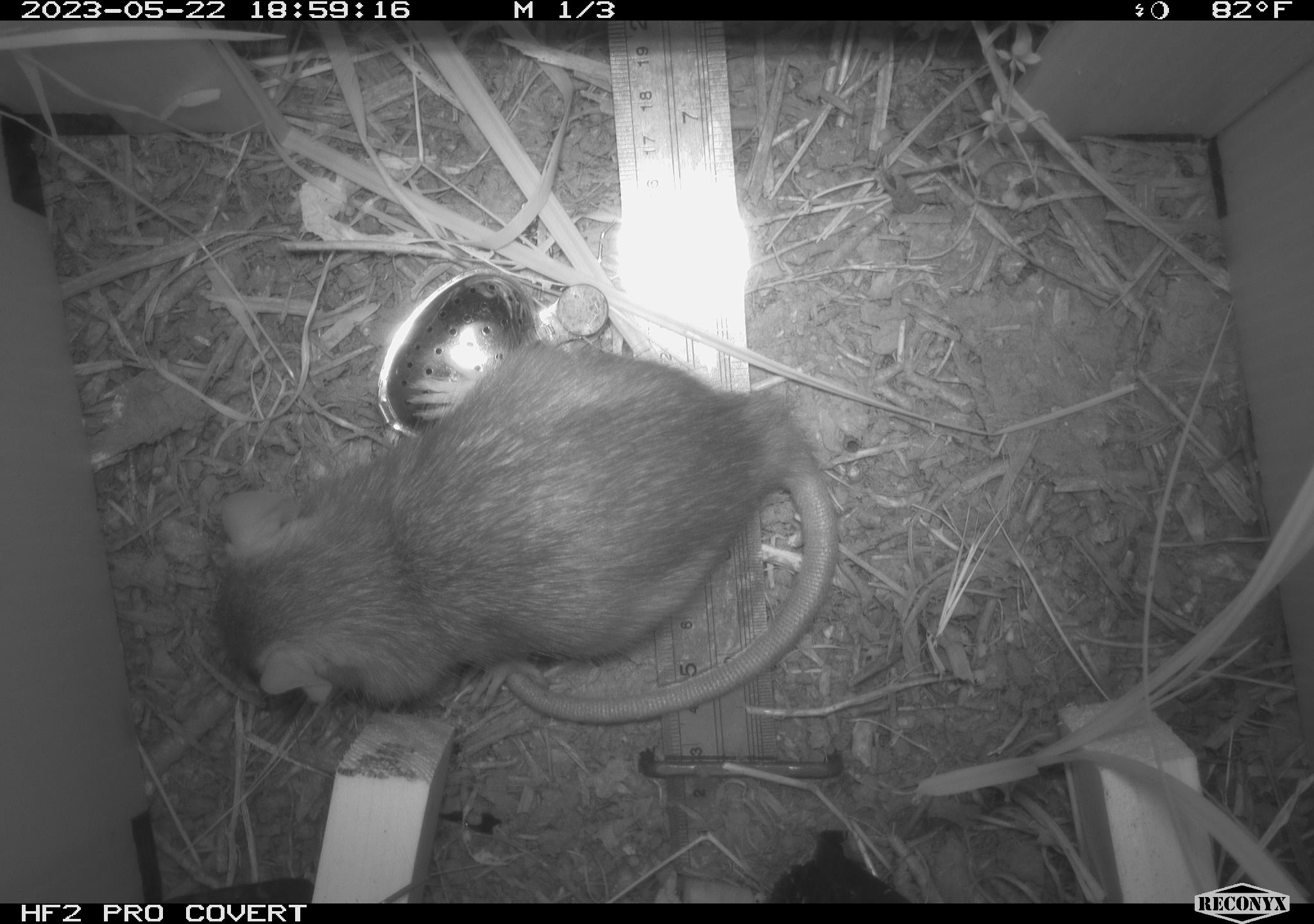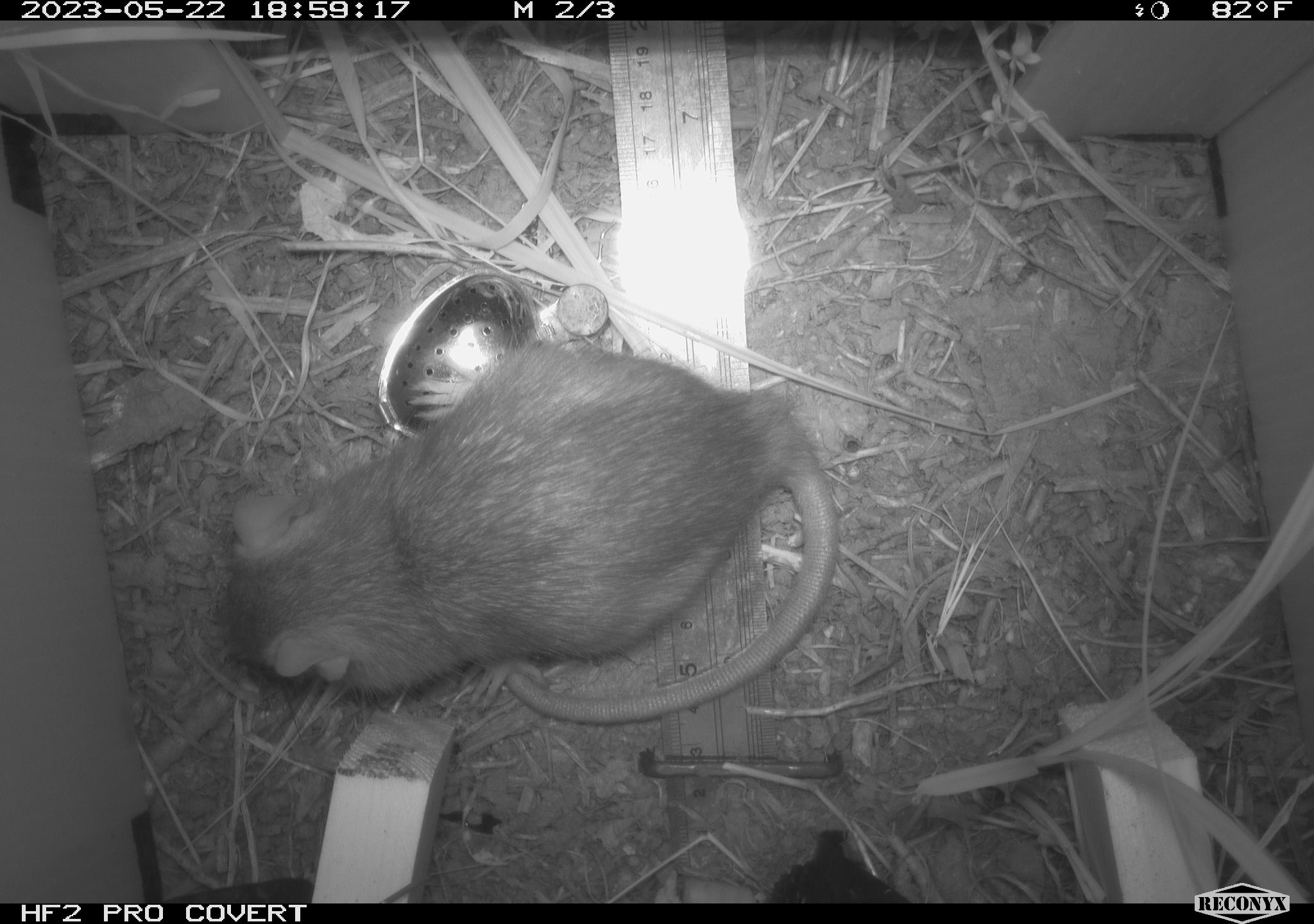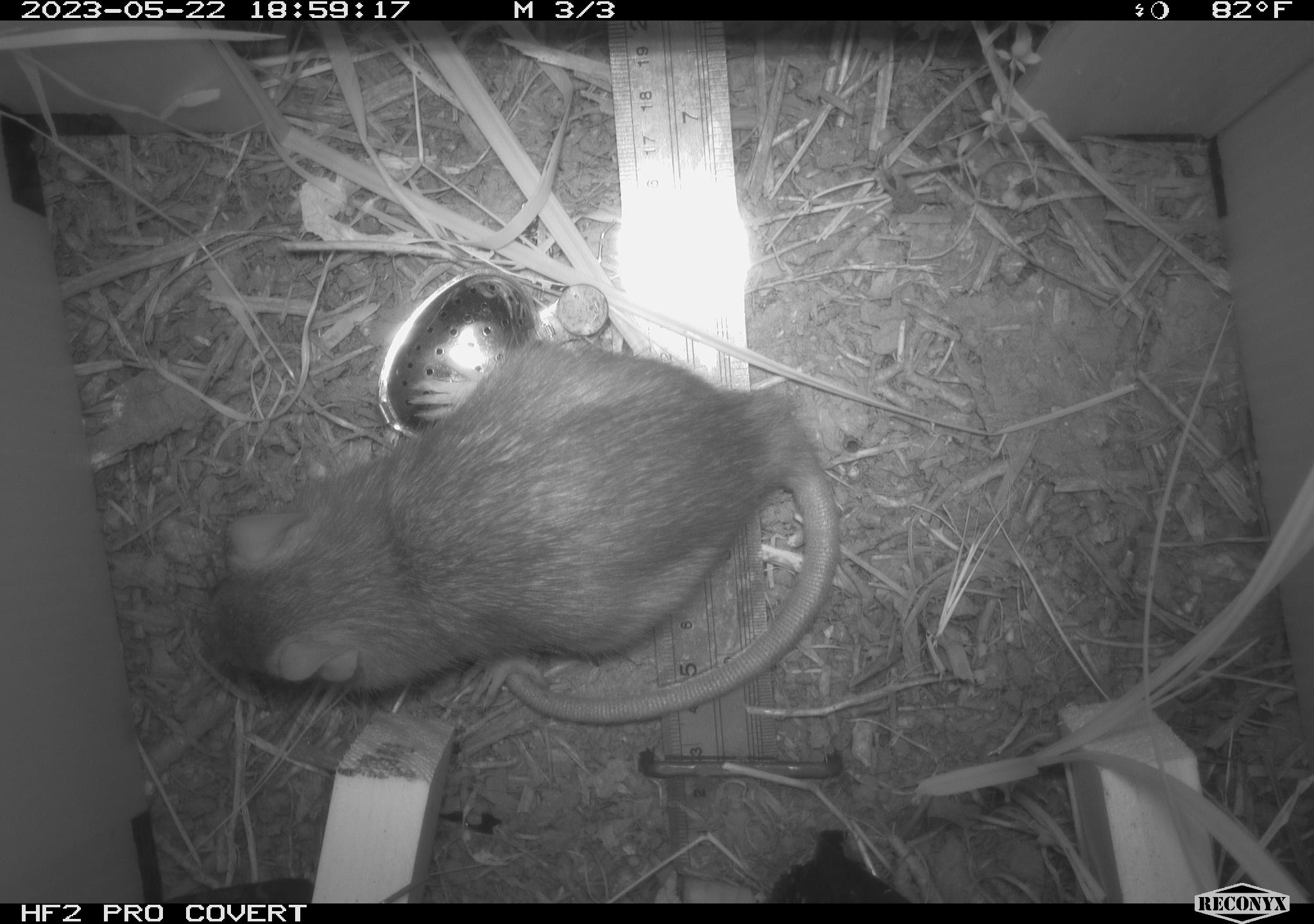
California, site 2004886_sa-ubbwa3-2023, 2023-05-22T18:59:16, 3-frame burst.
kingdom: Animalia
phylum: Chordata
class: Mammalia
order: Rodentia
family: Muridae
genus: Rattus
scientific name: Rattus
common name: rat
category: rattus species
Rattus species (rat) (Rattus).